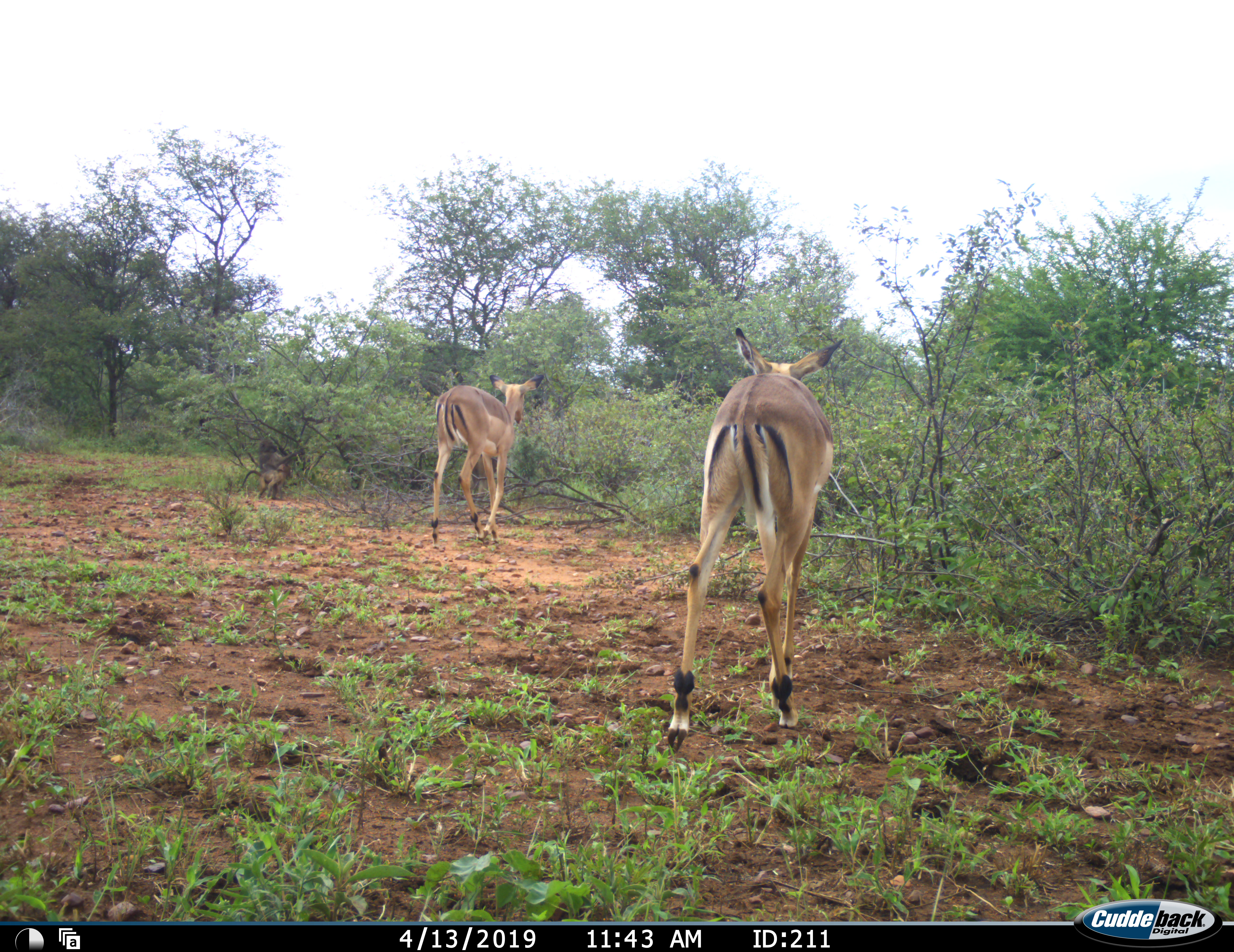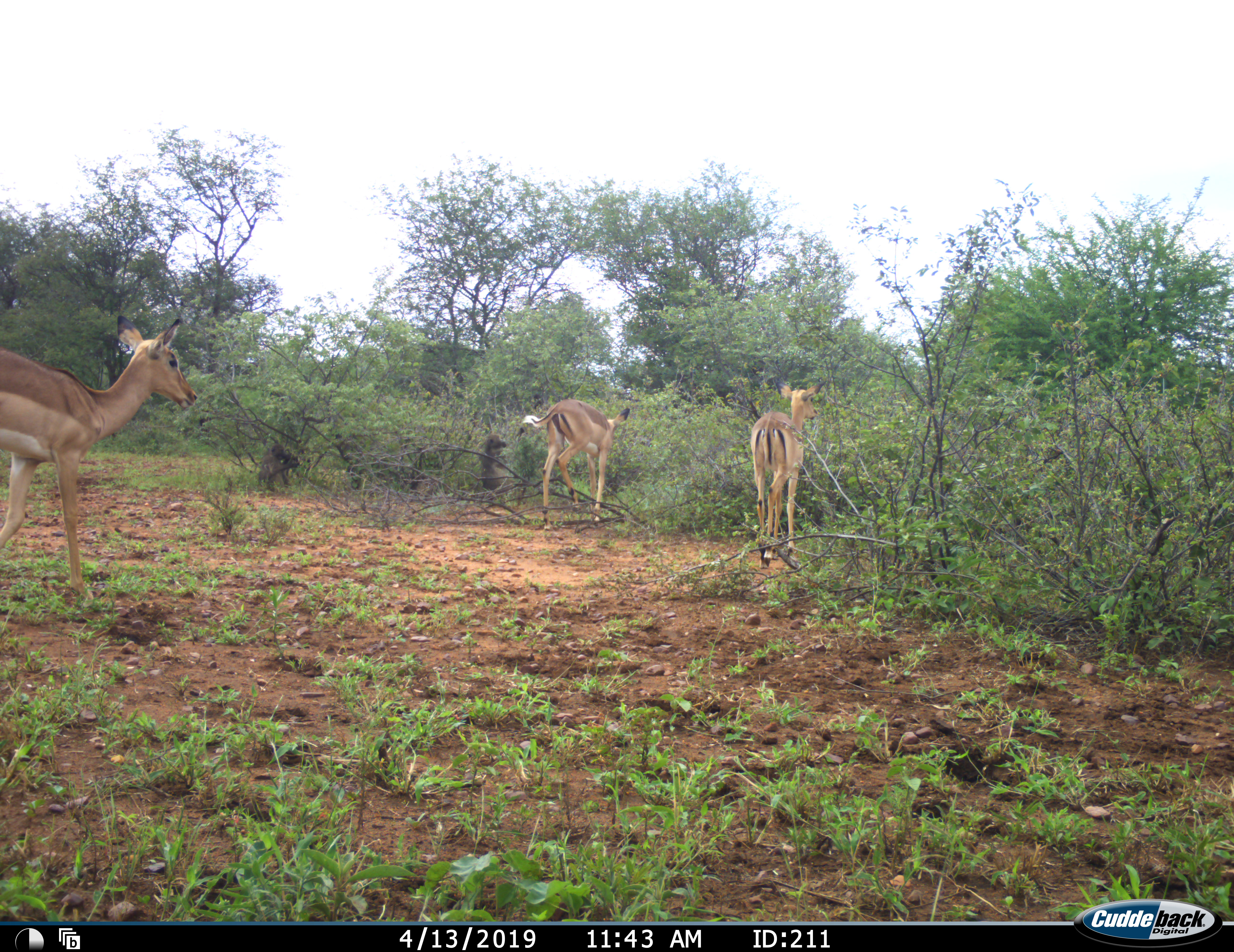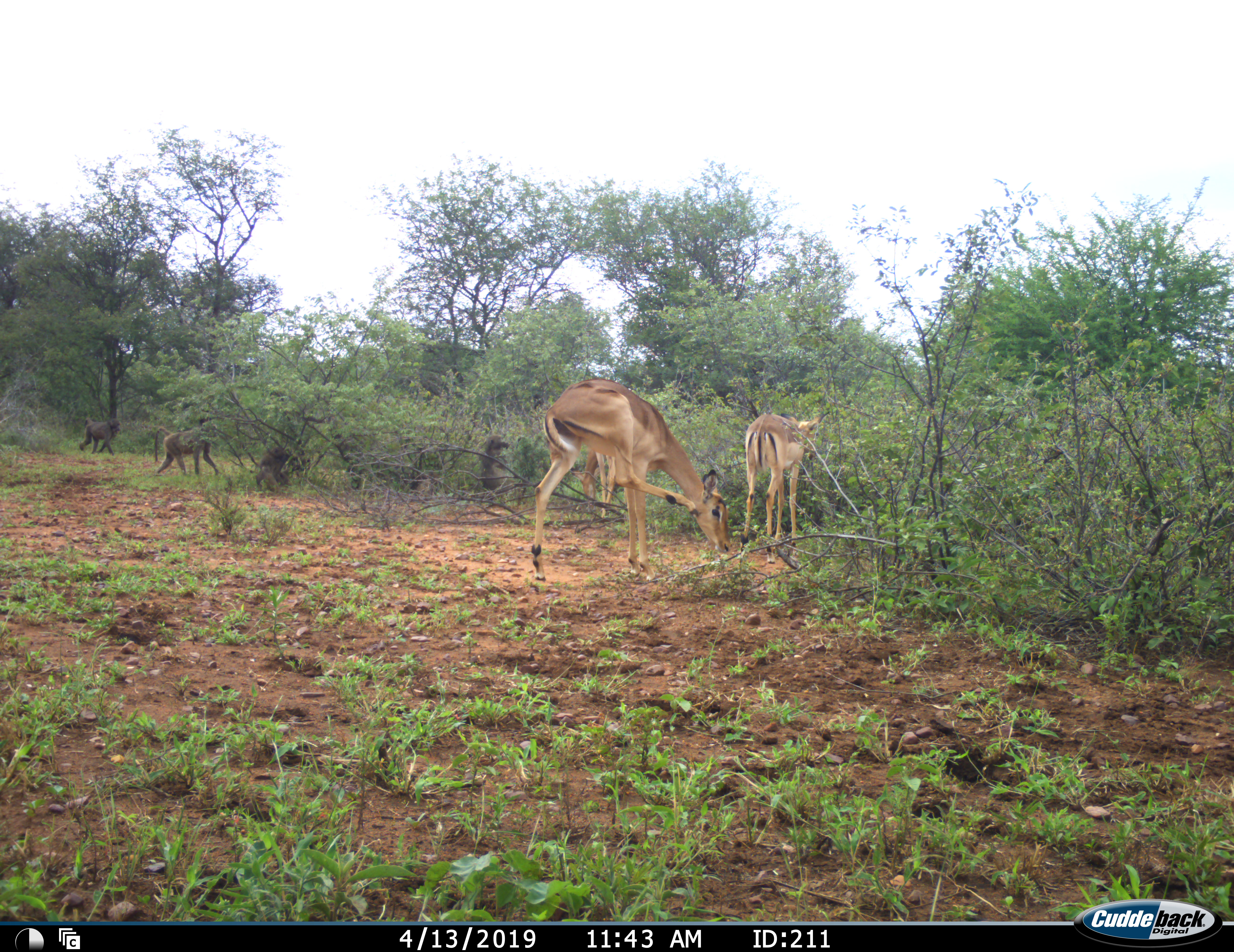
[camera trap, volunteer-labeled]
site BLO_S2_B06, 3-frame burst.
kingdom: Animalia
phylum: Chordata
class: Mammalia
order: Primates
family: Cercopithecidae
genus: Papio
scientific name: Papio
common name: baboon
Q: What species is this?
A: Baboon (Papio).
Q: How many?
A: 4.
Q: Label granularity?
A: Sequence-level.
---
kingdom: Animalia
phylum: Chordata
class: Mammalia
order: Artiodactyla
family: Bovidae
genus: Aepyceros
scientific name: Aepyceros melampus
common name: impala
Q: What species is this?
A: Impala (Aepyceros melampus).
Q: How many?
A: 3.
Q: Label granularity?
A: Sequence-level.